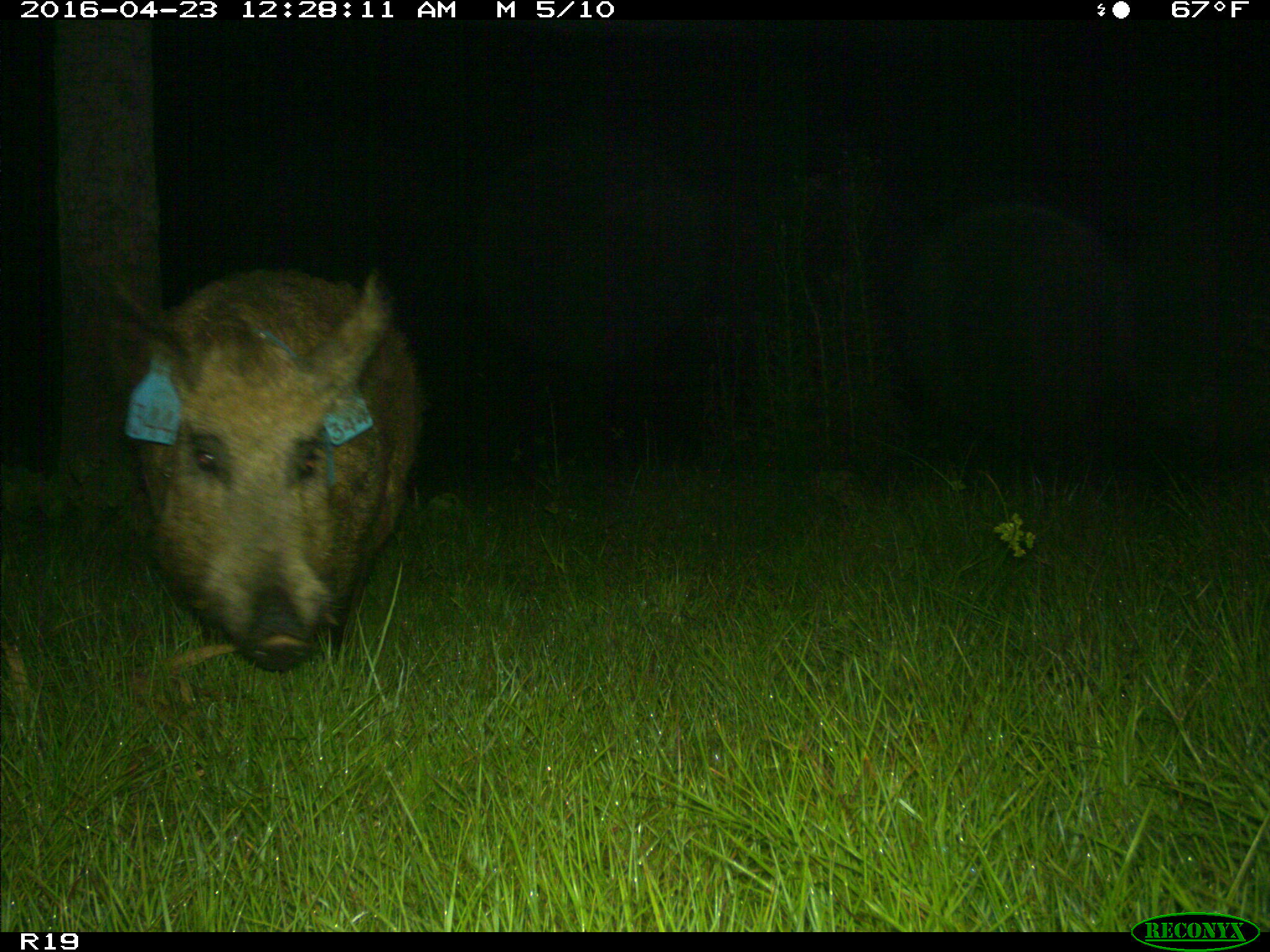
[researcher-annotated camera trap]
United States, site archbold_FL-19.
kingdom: Animalia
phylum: Chordata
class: Mammalia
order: Artiodactyla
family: Suidae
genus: Sus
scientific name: Sus scrofa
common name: wild boar